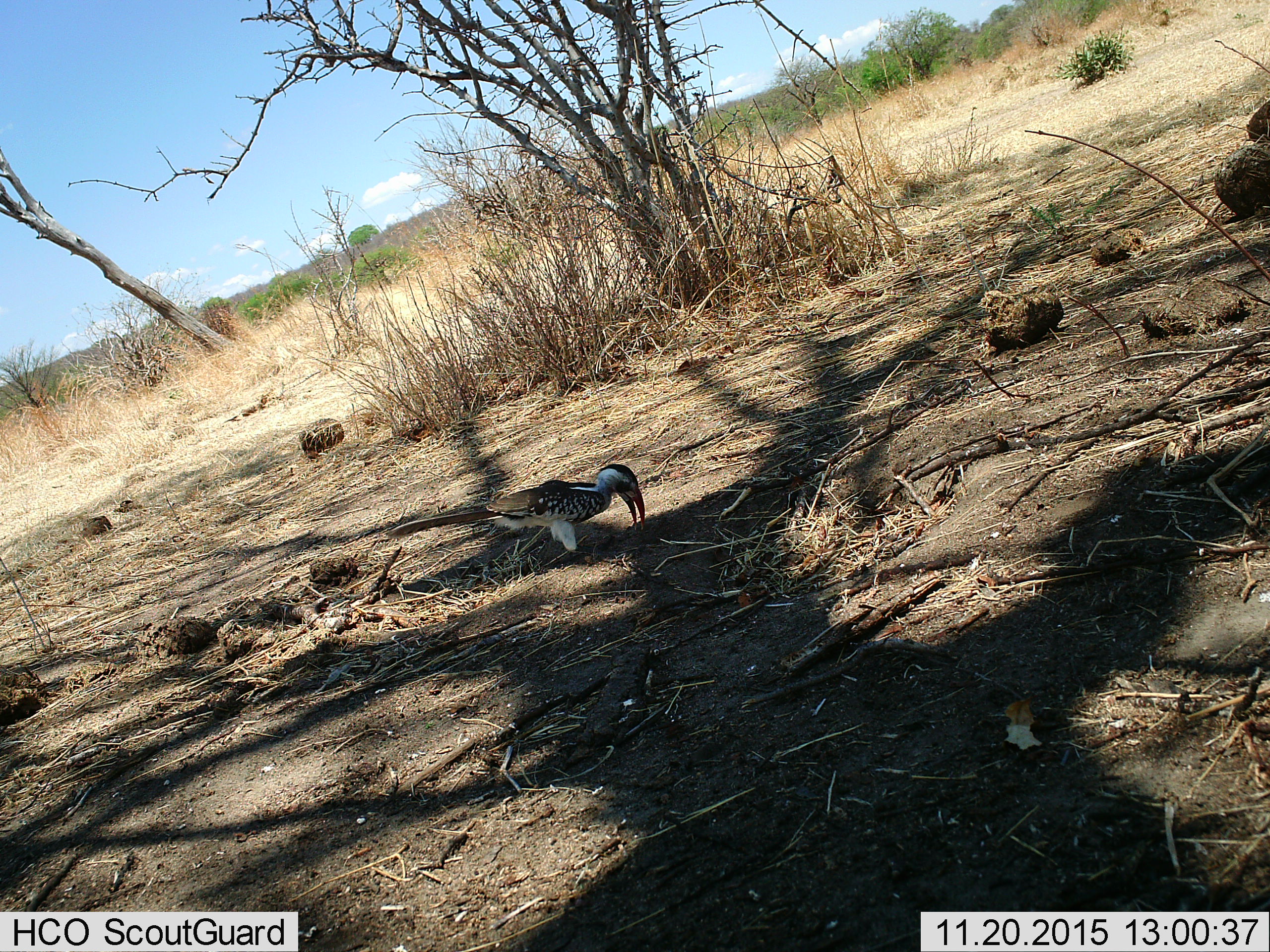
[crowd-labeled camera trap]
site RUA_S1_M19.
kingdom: Animalia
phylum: Chordata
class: Aves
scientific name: Aves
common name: bird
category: birdother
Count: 1.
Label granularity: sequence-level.